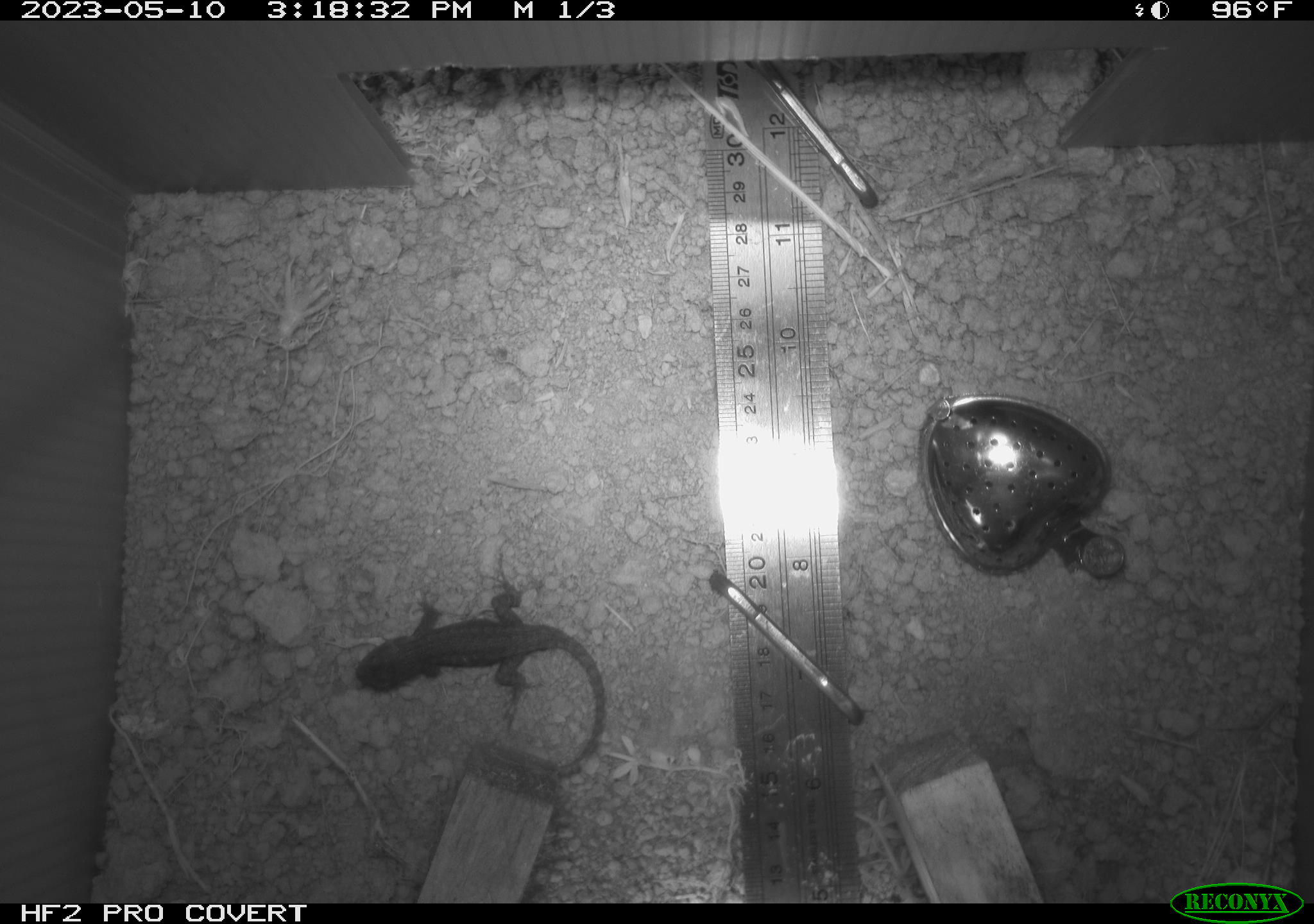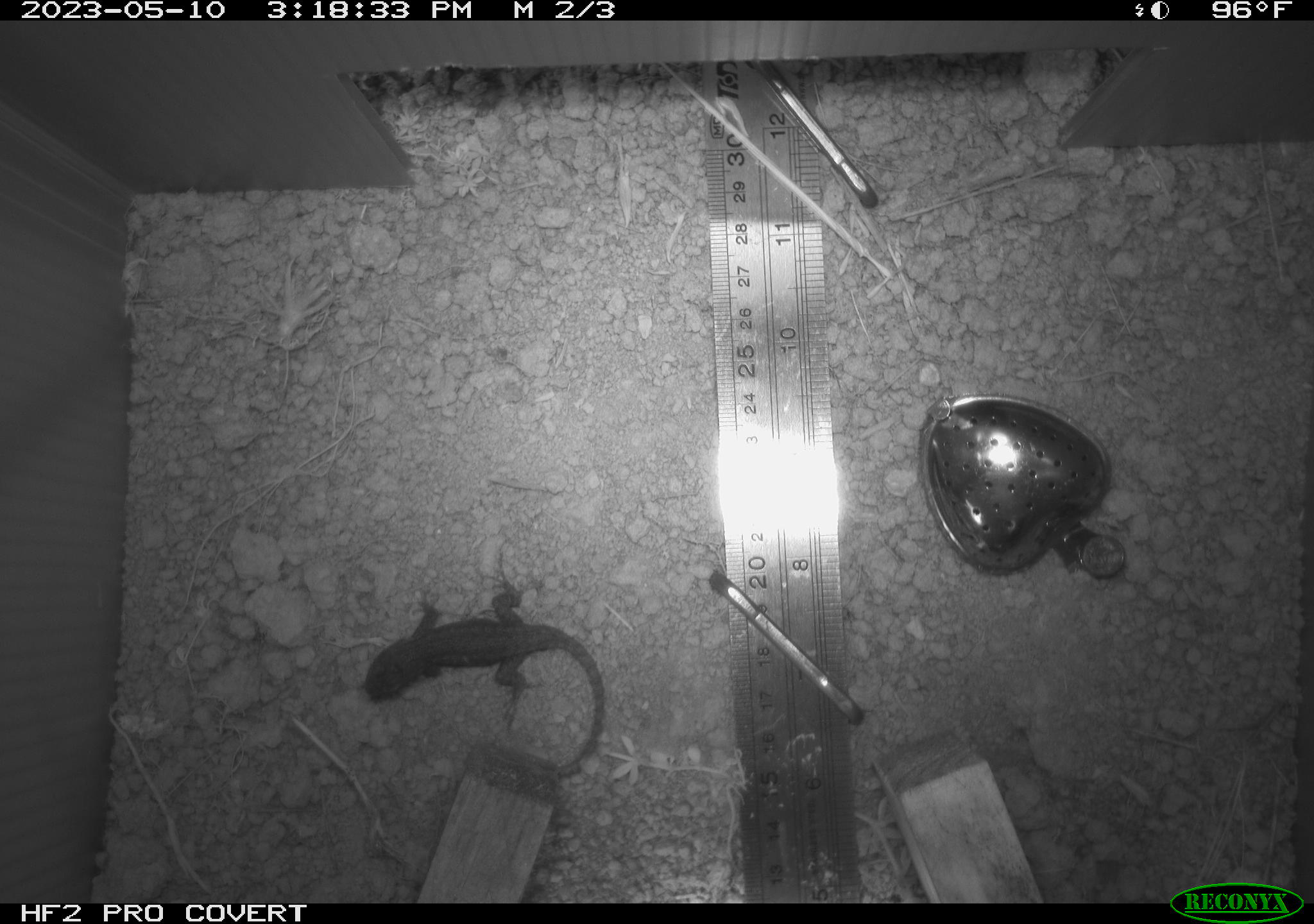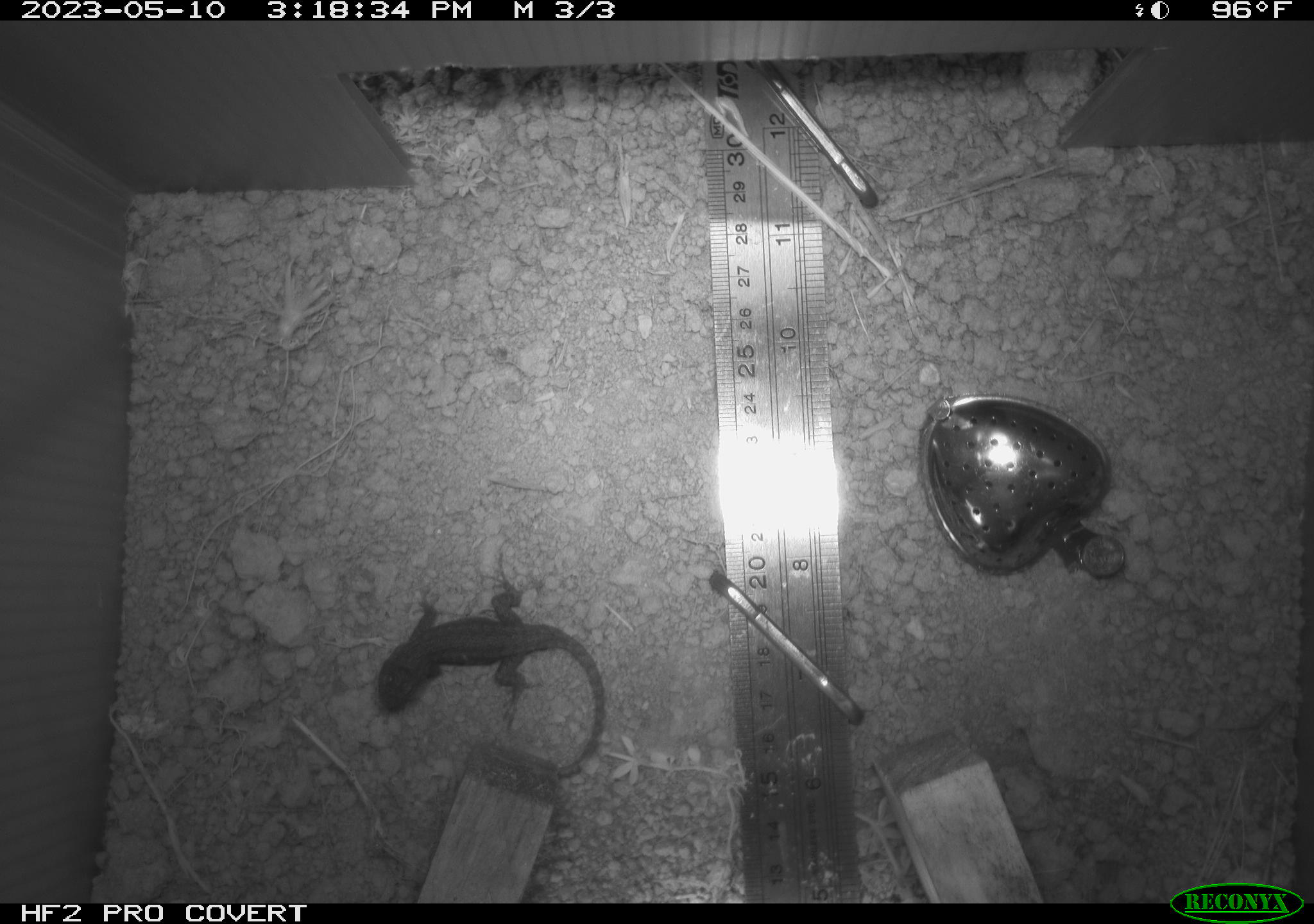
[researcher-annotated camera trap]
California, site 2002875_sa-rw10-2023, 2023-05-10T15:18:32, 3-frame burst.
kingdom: Animalia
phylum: Chordata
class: Reptilia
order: Squamata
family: Phrynosomatidae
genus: Sceloporus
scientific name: Sceloporus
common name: spiny lizards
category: sceloporus species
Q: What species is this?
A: Sceloporus species (spiny lizards) (Sceloporus).